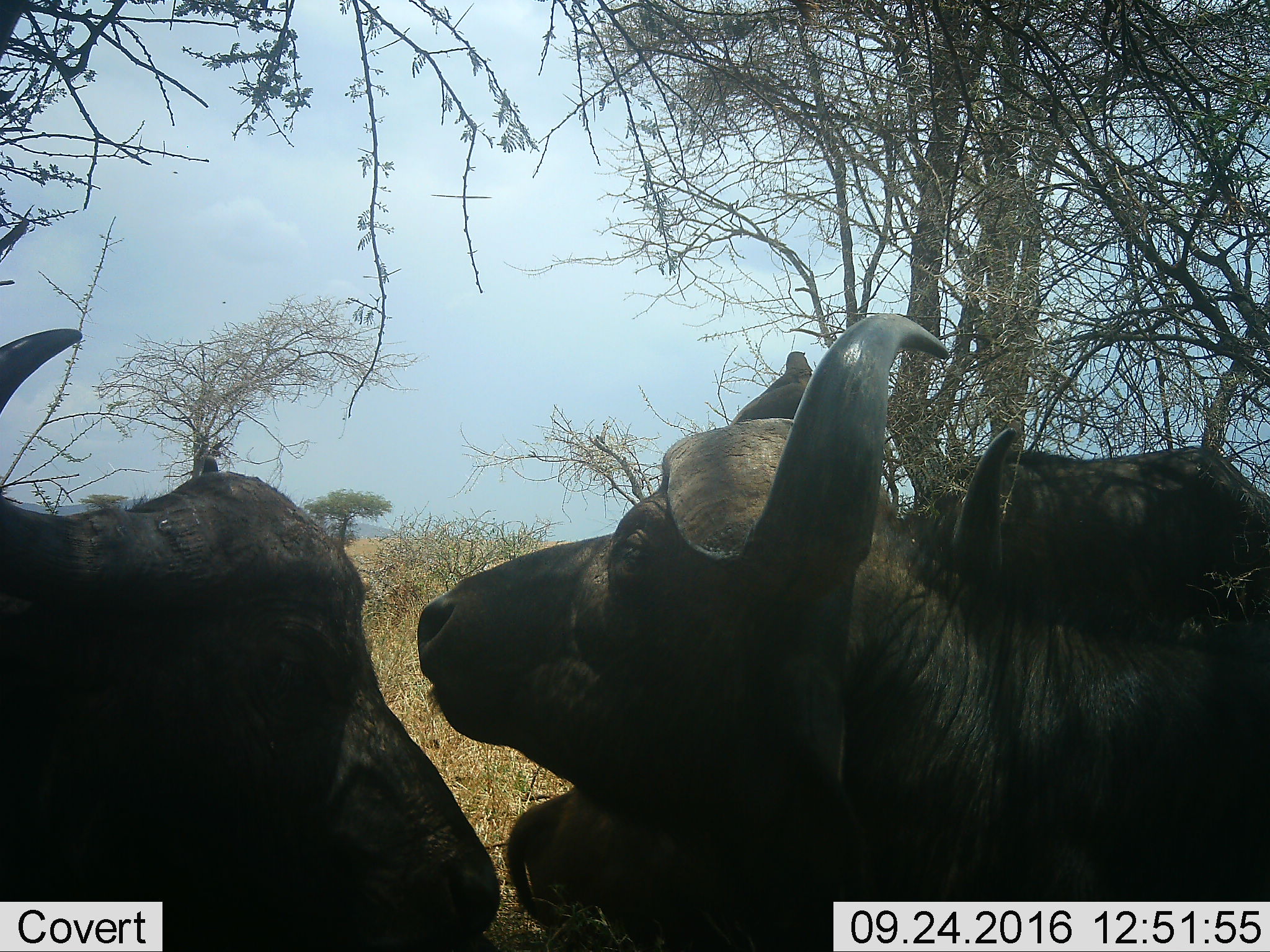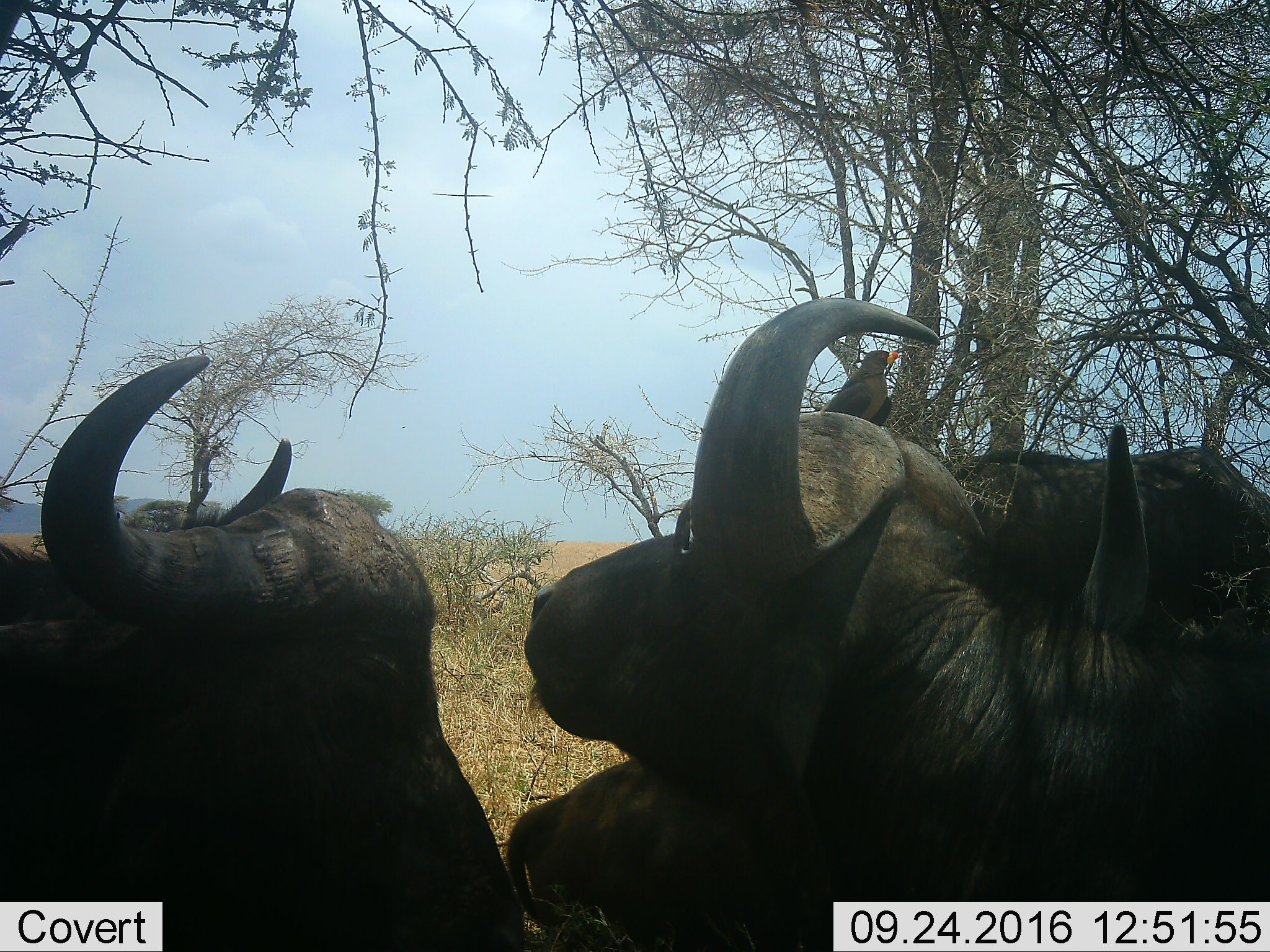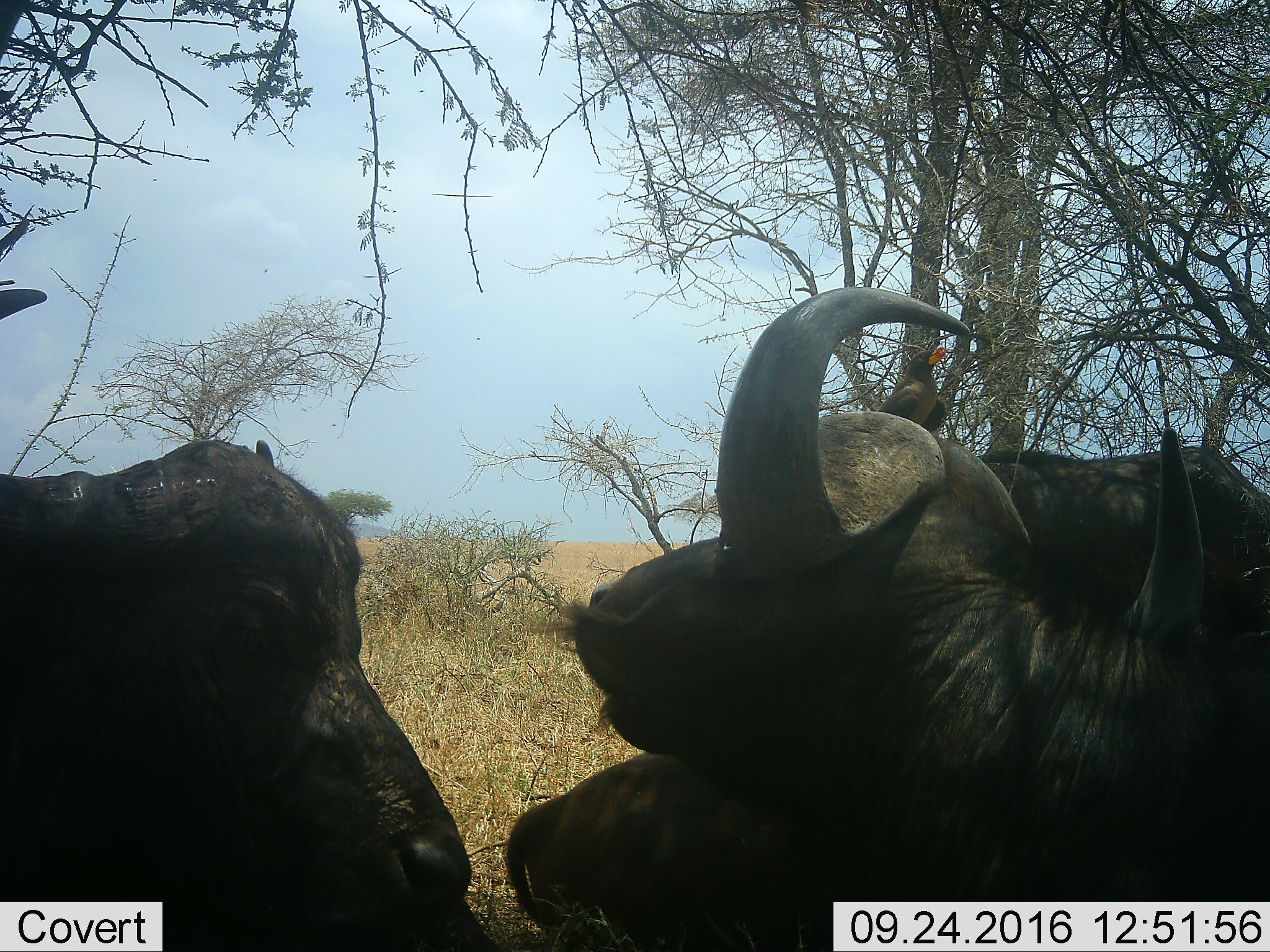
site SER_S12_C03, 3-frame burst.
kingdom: Animalia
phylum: Chordata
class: Mammalia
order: Artiodactyla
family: Bovidae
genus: Syncerus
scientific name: Syncerus caffer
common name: african buffalo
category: buffalo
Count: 3.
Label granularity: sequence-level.